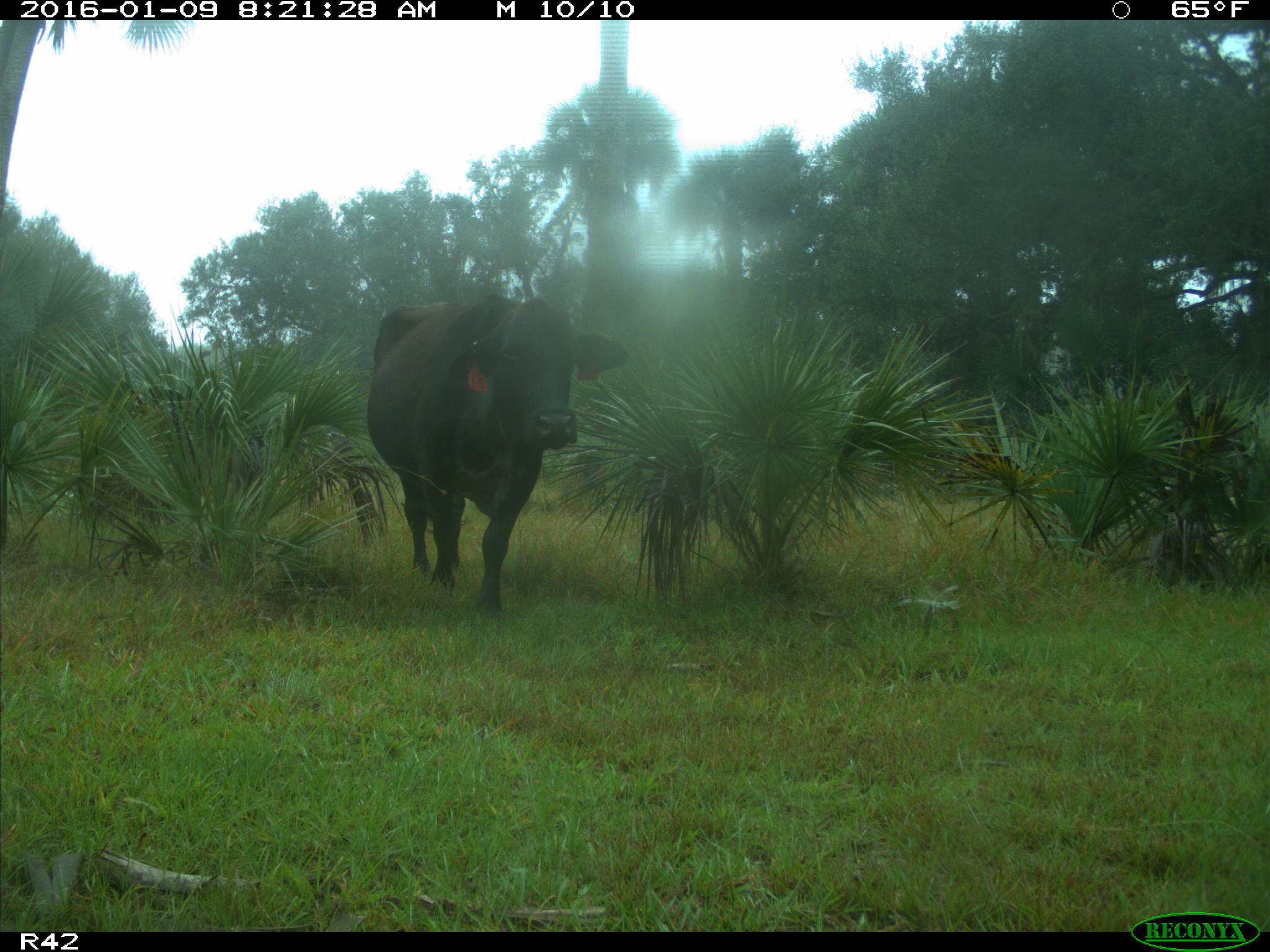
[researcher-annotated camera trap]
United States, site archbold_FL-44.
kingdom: Animalia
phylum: Chordata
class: Mammalia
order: Artiodactyla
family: Bovidae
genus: Bos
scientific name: Bos taurus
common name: domestic cow